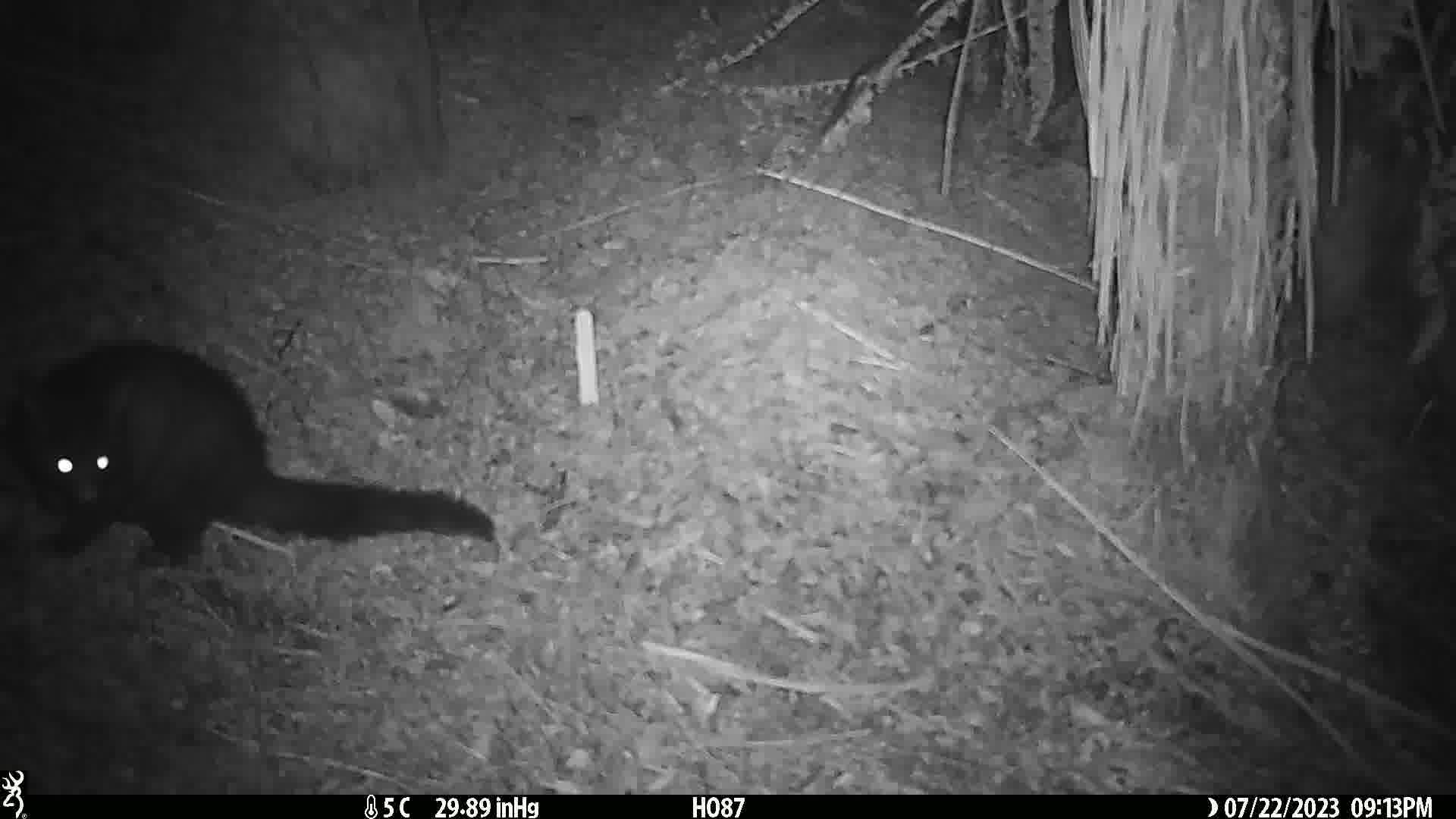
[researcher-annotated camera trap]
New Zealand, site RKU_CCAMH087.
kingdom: Animalia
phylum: Chordata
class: Mammalia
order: Diprotodontia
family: Phalangeridae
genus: Trichosurus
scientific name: Trichosurus vulpecula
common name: common brushtail possum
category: possum